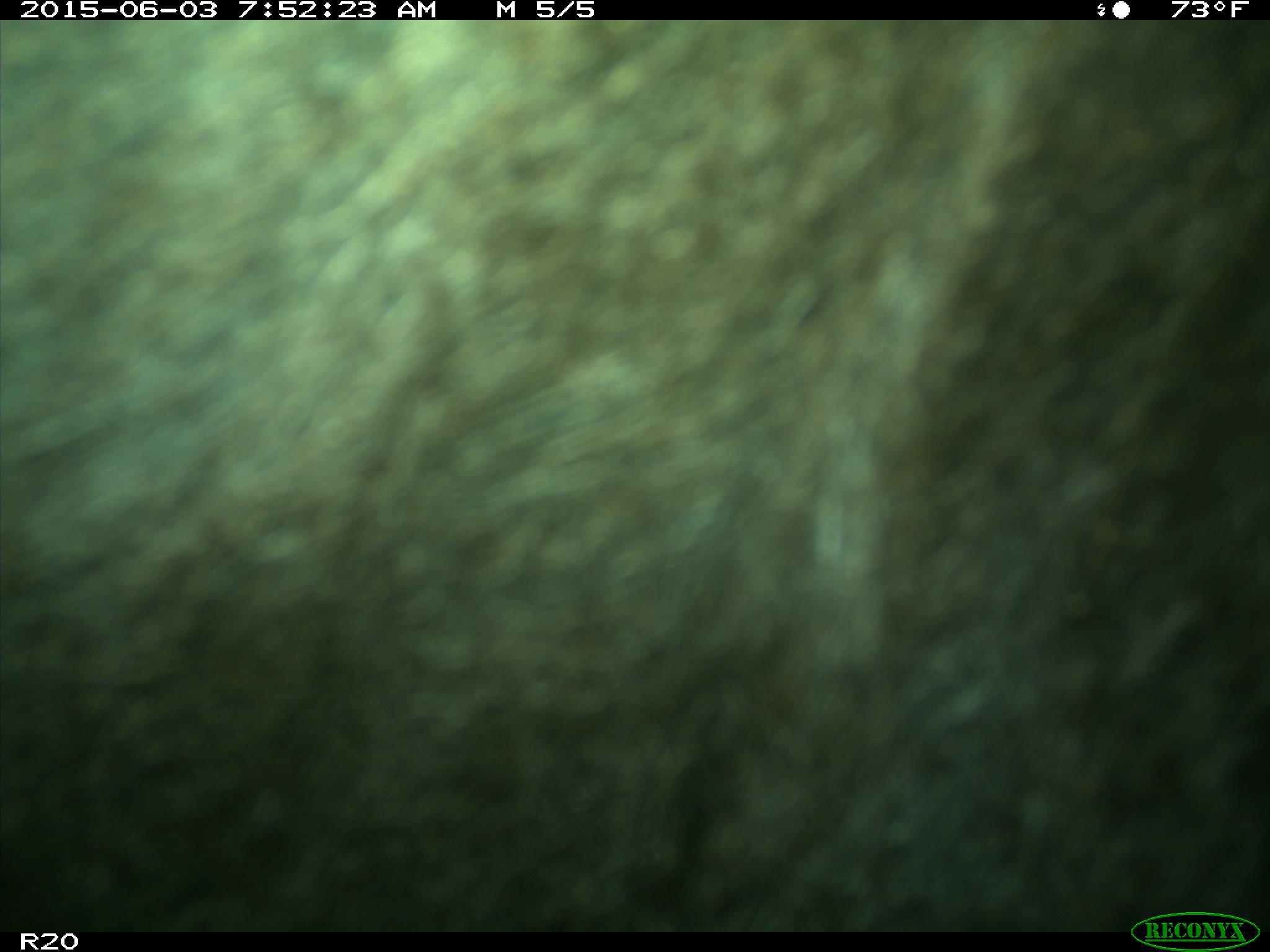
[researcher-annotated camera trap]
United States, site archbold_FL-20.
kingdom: Animalia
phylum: Chordata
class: Mammalia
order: Artiodactyla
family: Bovidae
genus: Bos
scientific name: Bos taurus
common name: domestic cow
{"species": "Bos taurus (domestic cow)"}